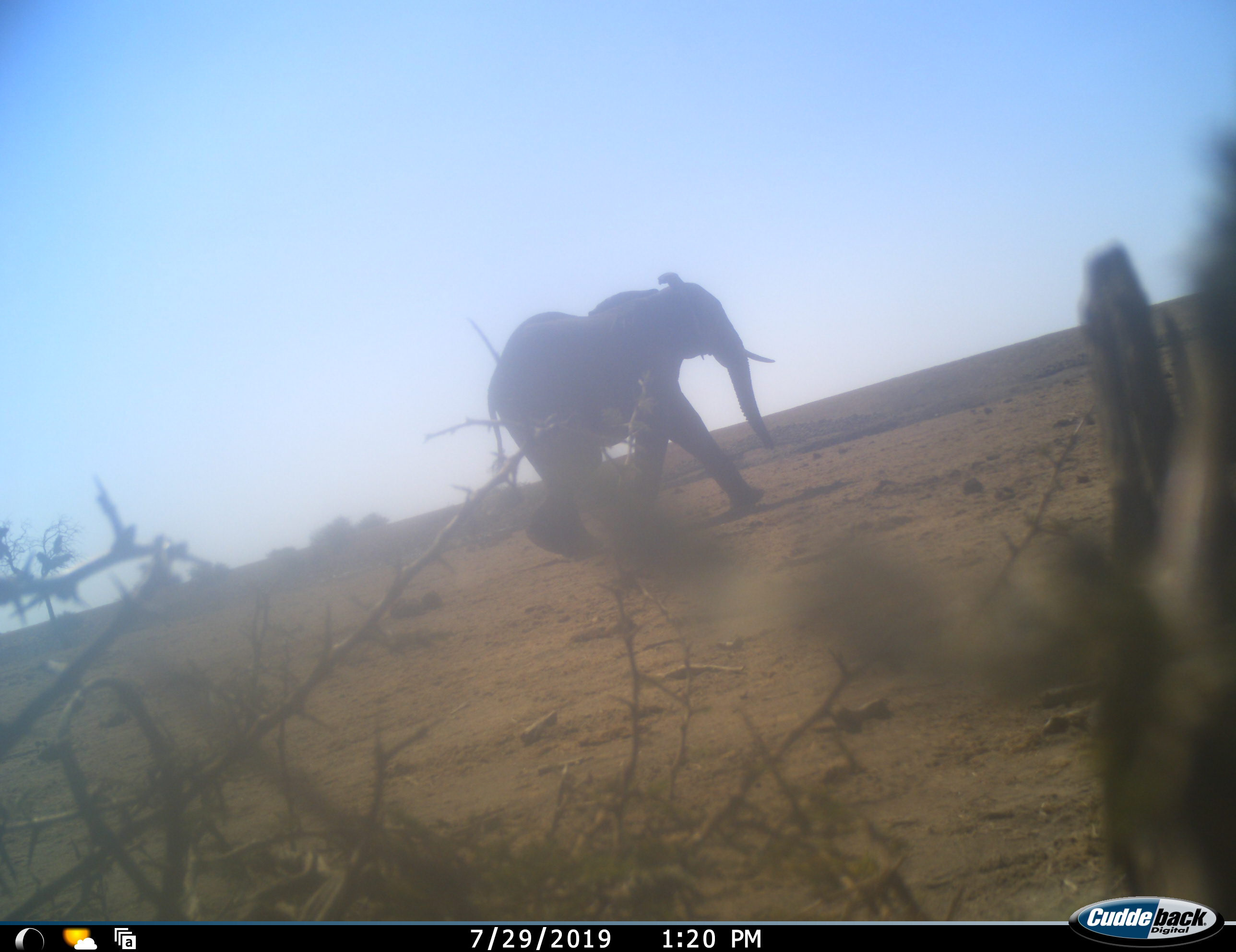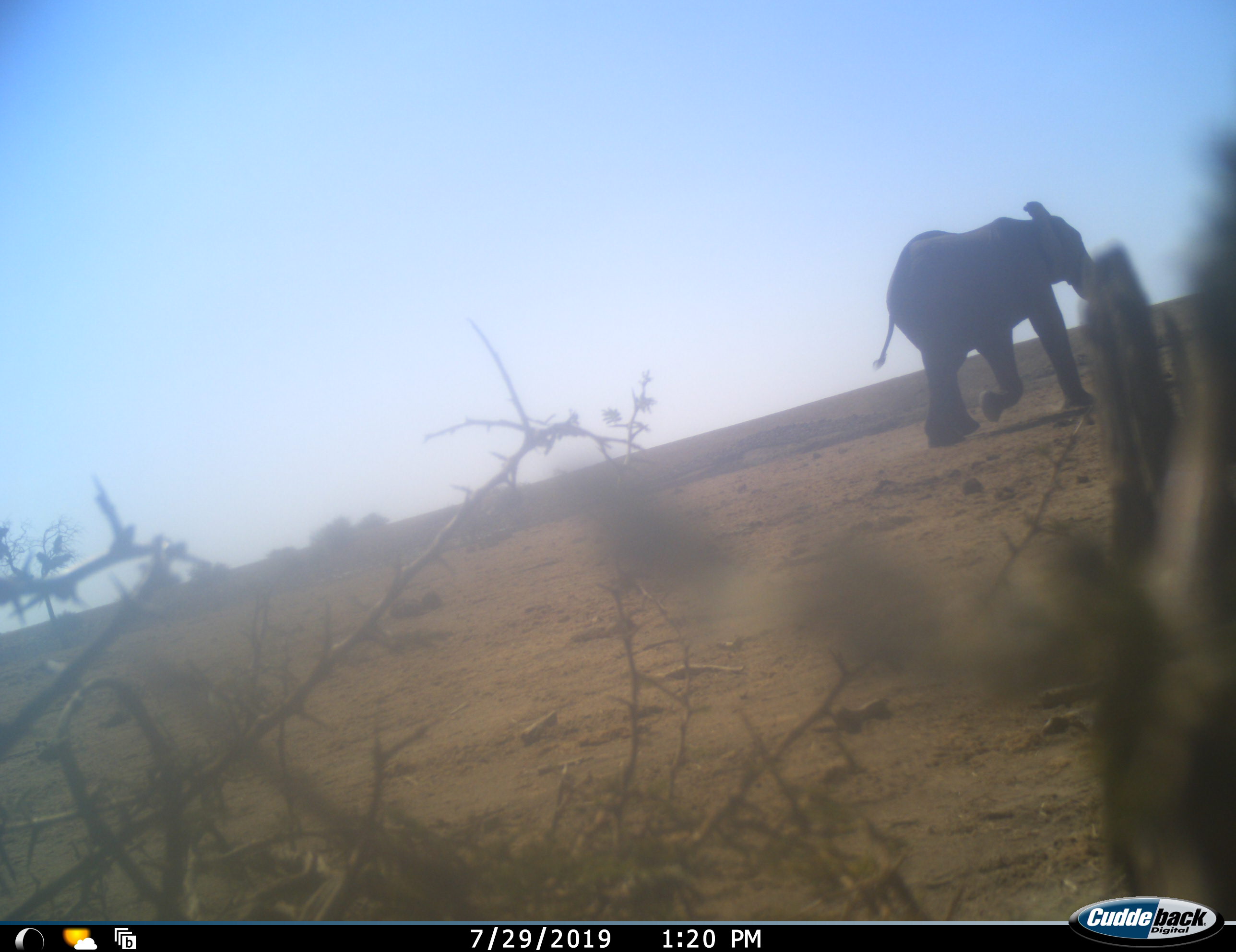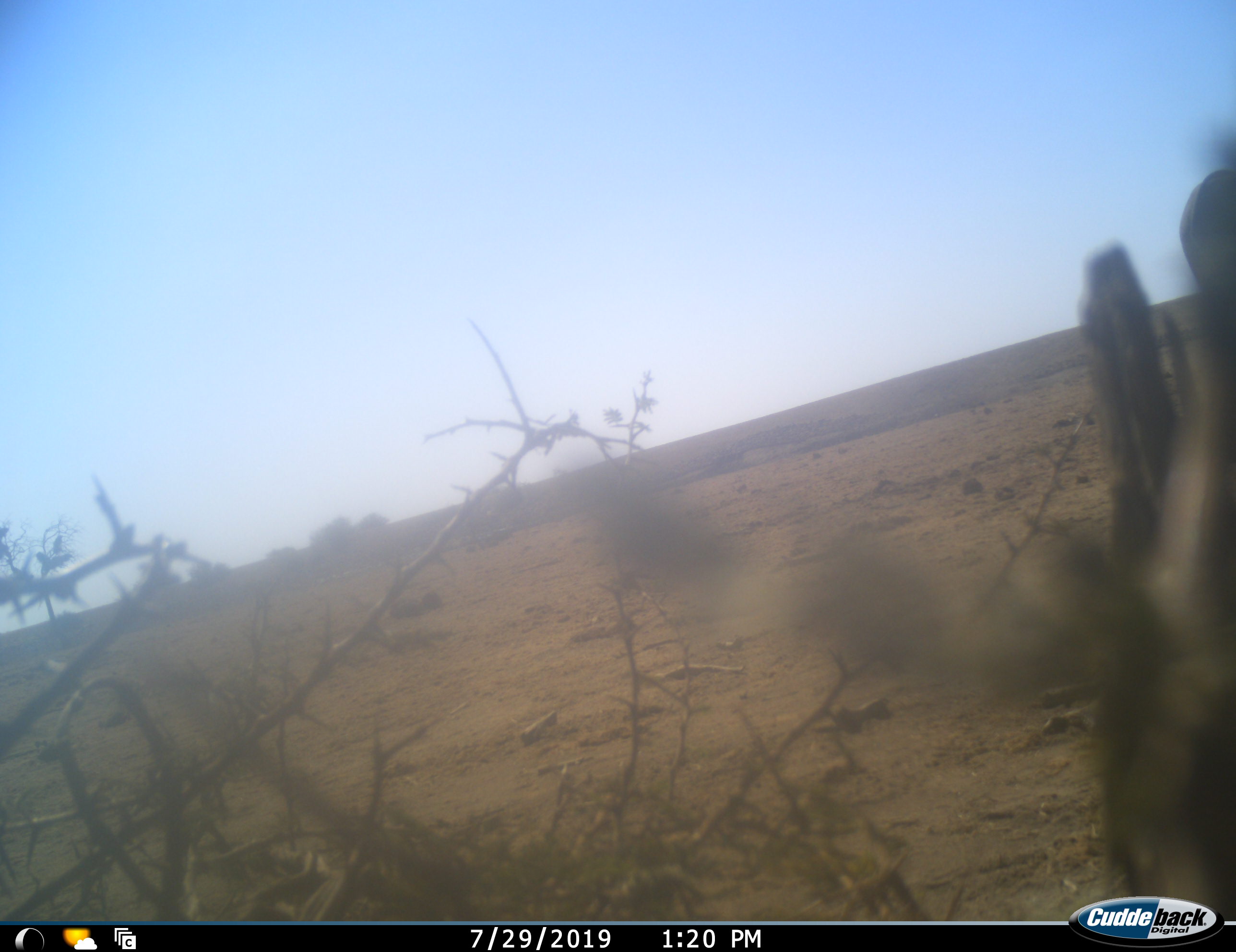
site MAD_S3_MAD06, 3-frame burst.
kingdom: Animalia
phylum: Chordata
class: Mammalia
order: Proboscidea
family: Elephantidae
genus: Loxodonta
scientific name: Loxodonta africana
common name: african bush elephant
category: elephant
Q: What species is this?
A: Elephant (african bush elephant) (Loxodonta africana).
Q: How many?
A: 1.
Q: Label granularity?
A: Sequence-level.